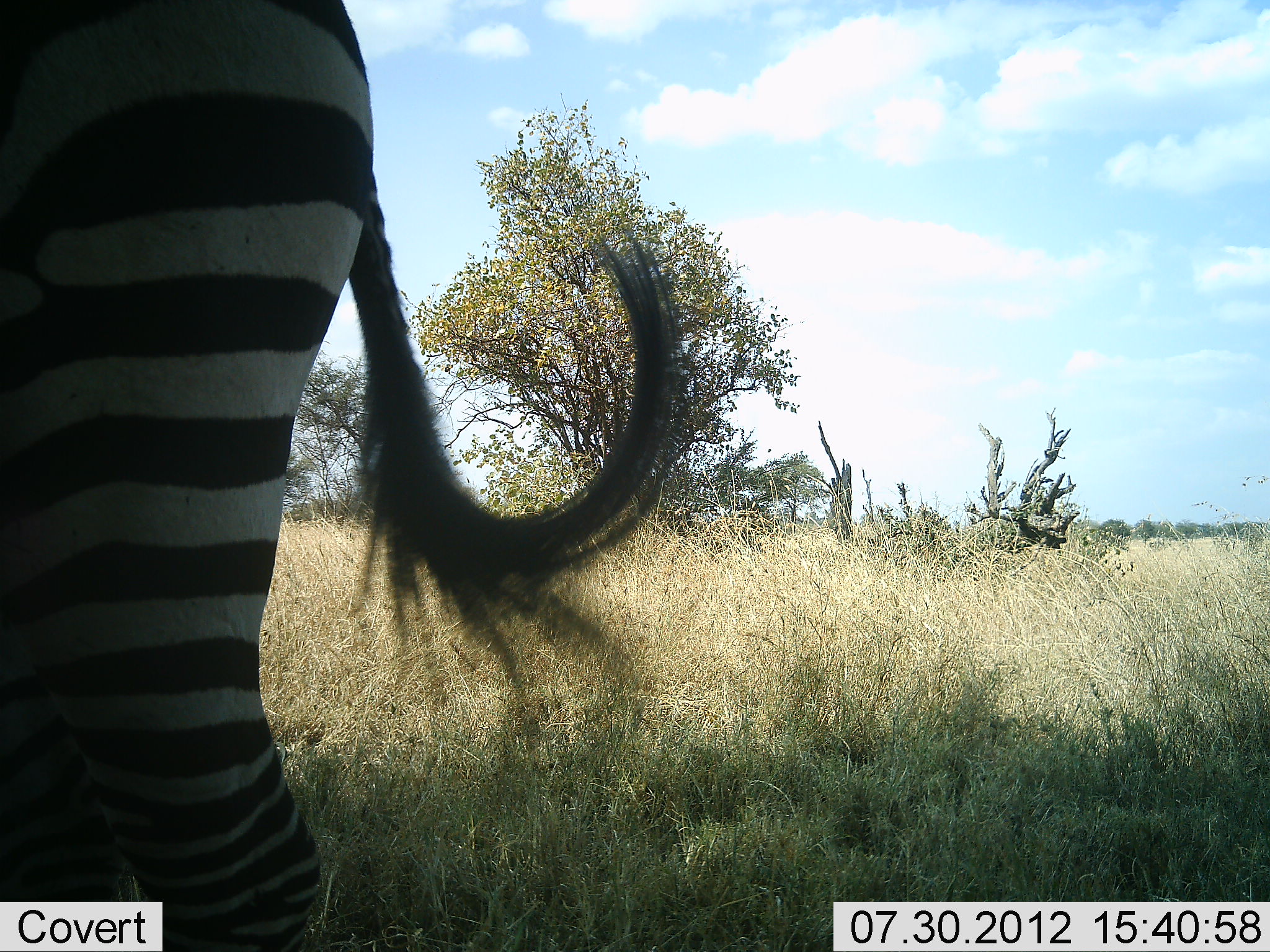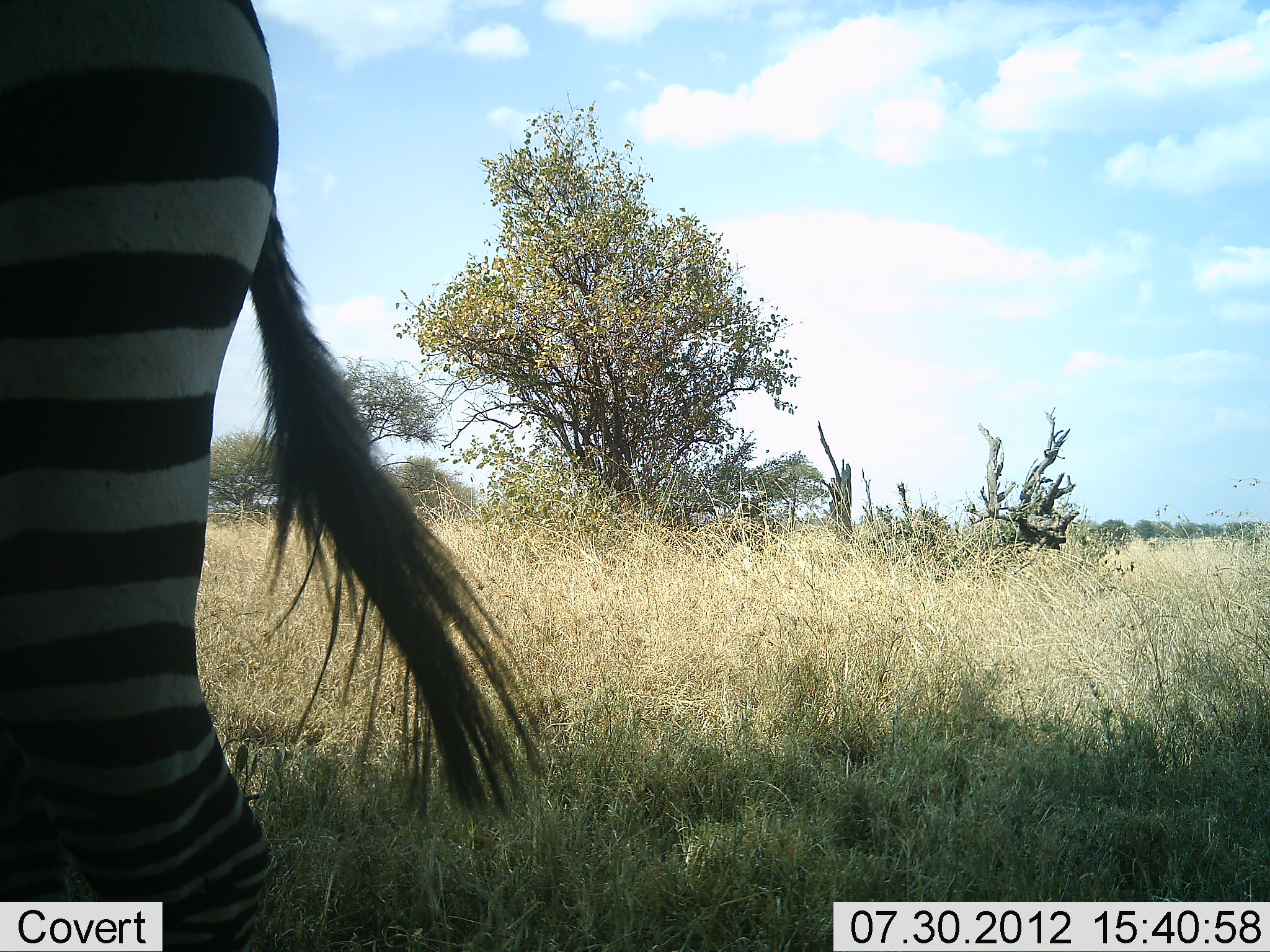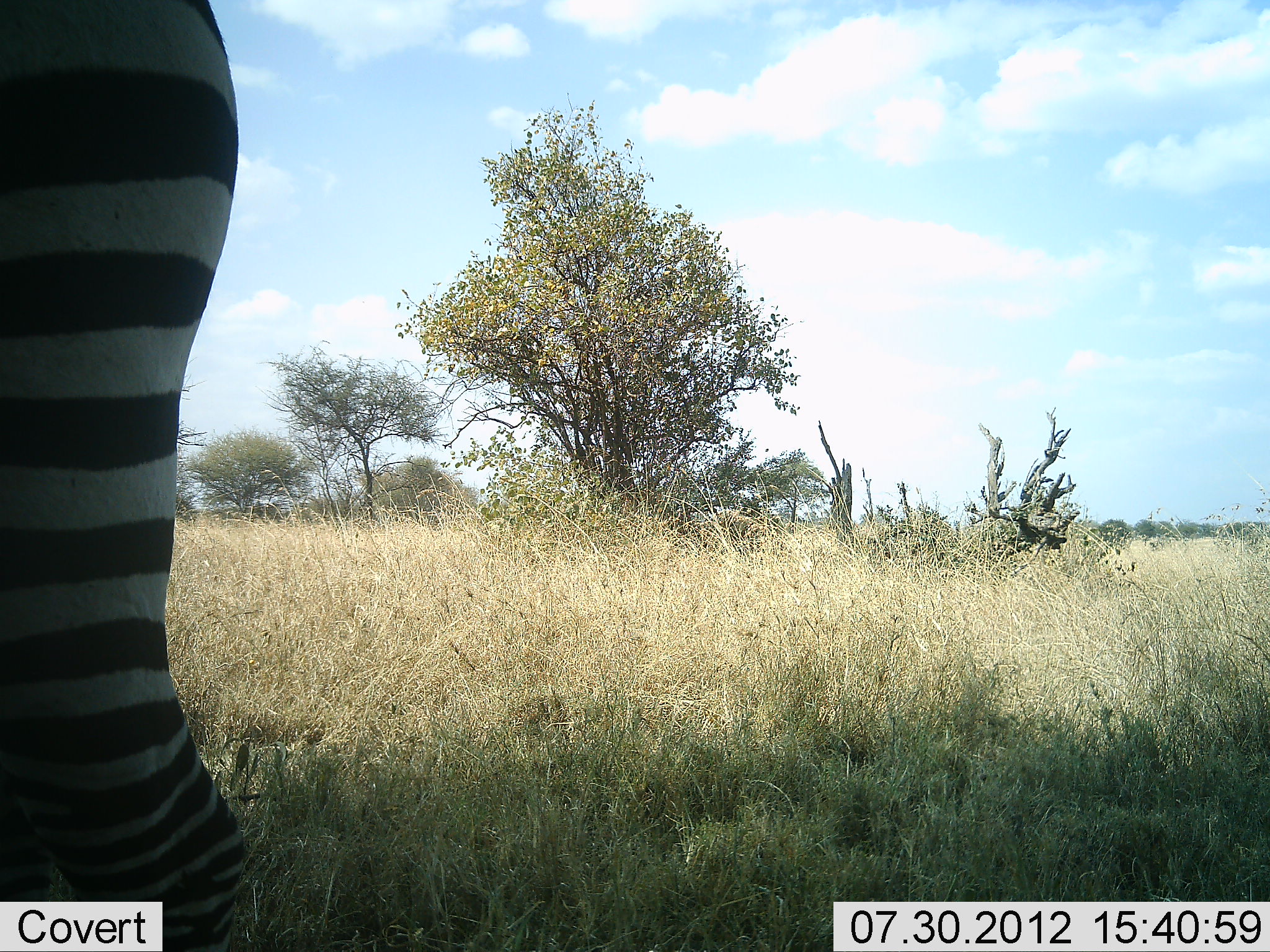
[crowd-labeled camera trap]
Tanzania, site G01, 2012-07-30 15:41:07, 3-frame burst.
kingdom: Animalia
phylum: Chordata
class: Mammalia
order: Perissodactyla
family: Equidae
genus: Equus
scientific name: Equus quagga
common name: plains zebra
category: zebra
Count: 1.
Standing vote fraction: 50%.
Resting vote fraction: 0%.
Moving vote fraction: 50%.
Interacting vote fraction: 0%.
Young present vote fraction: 0%.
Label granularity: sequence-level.